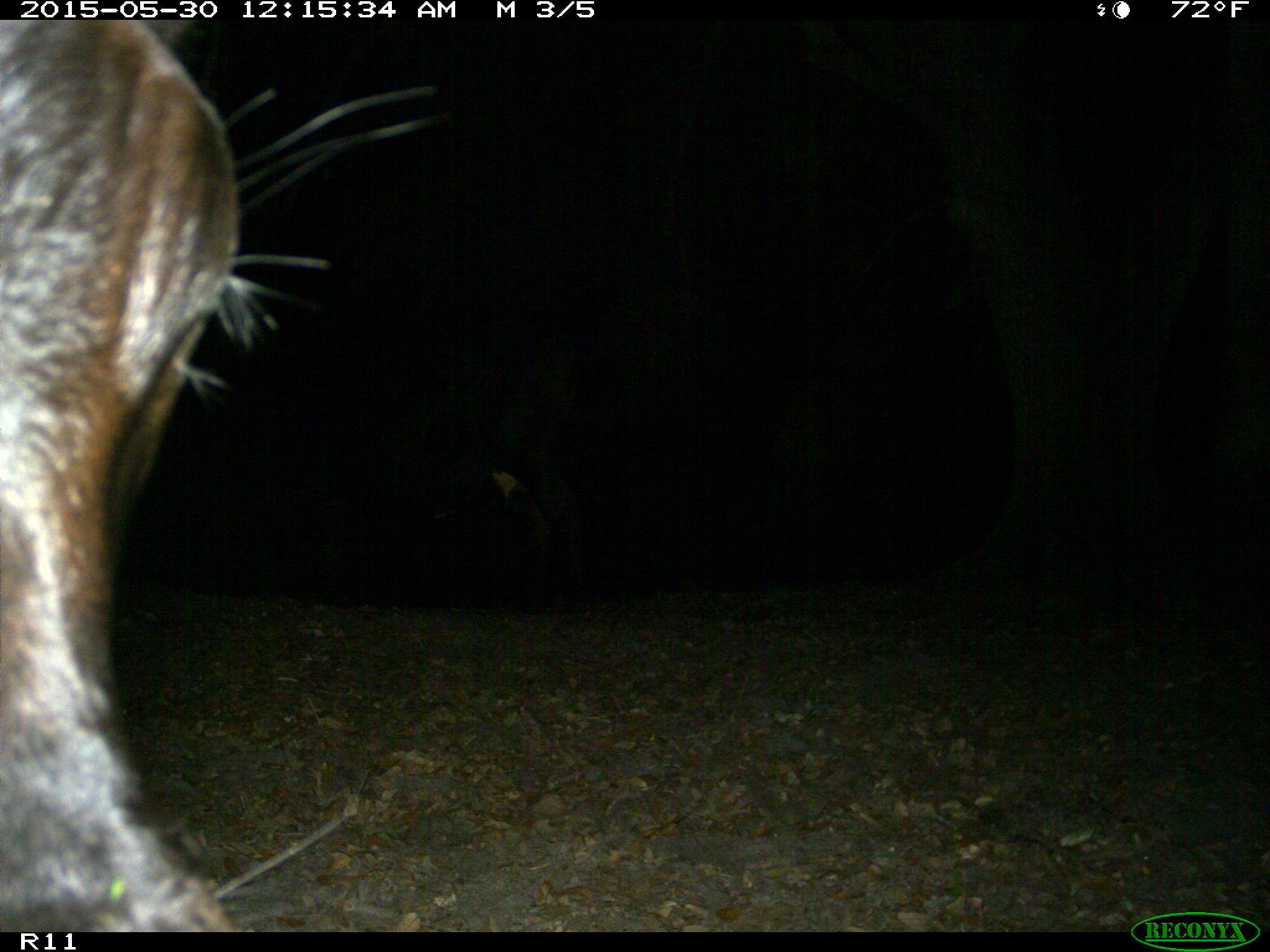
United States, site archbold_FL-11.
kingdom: Animalia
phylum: Chordata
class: Mammalia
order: Artiodactyla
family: Bovidae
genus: Bos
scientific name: Bos taurus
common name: domestic cow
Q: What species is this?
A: Bos taurus (domestic cow).